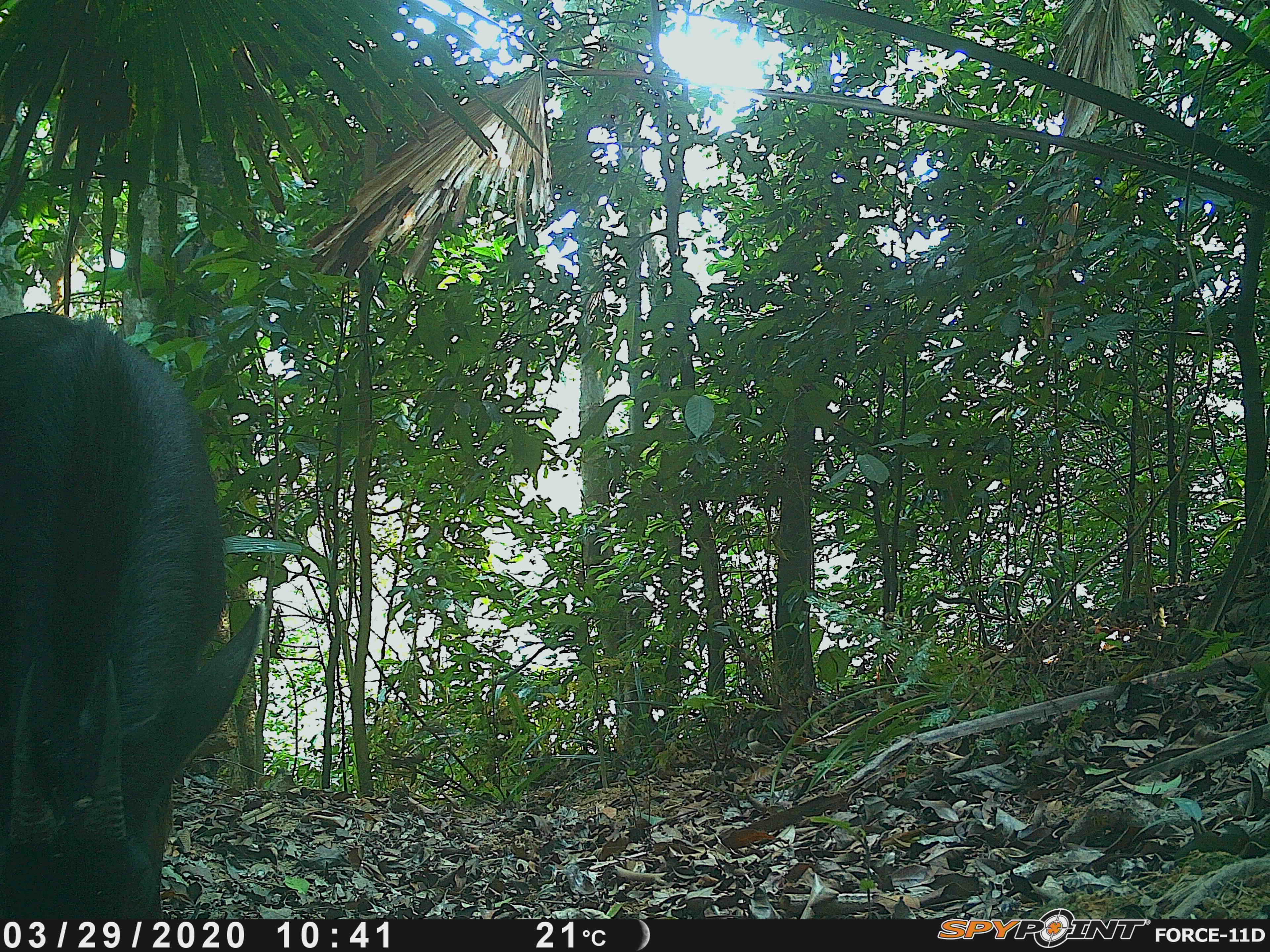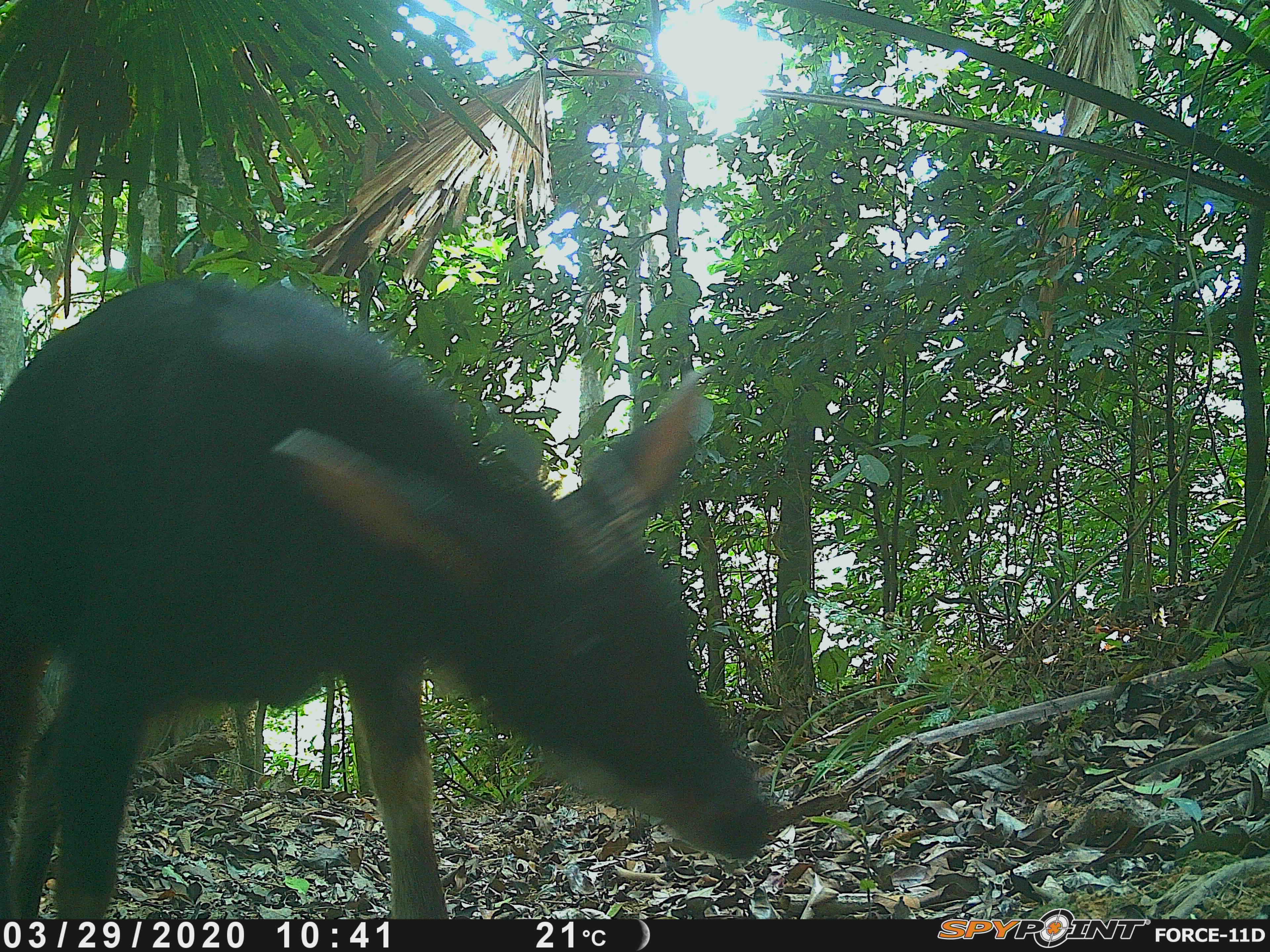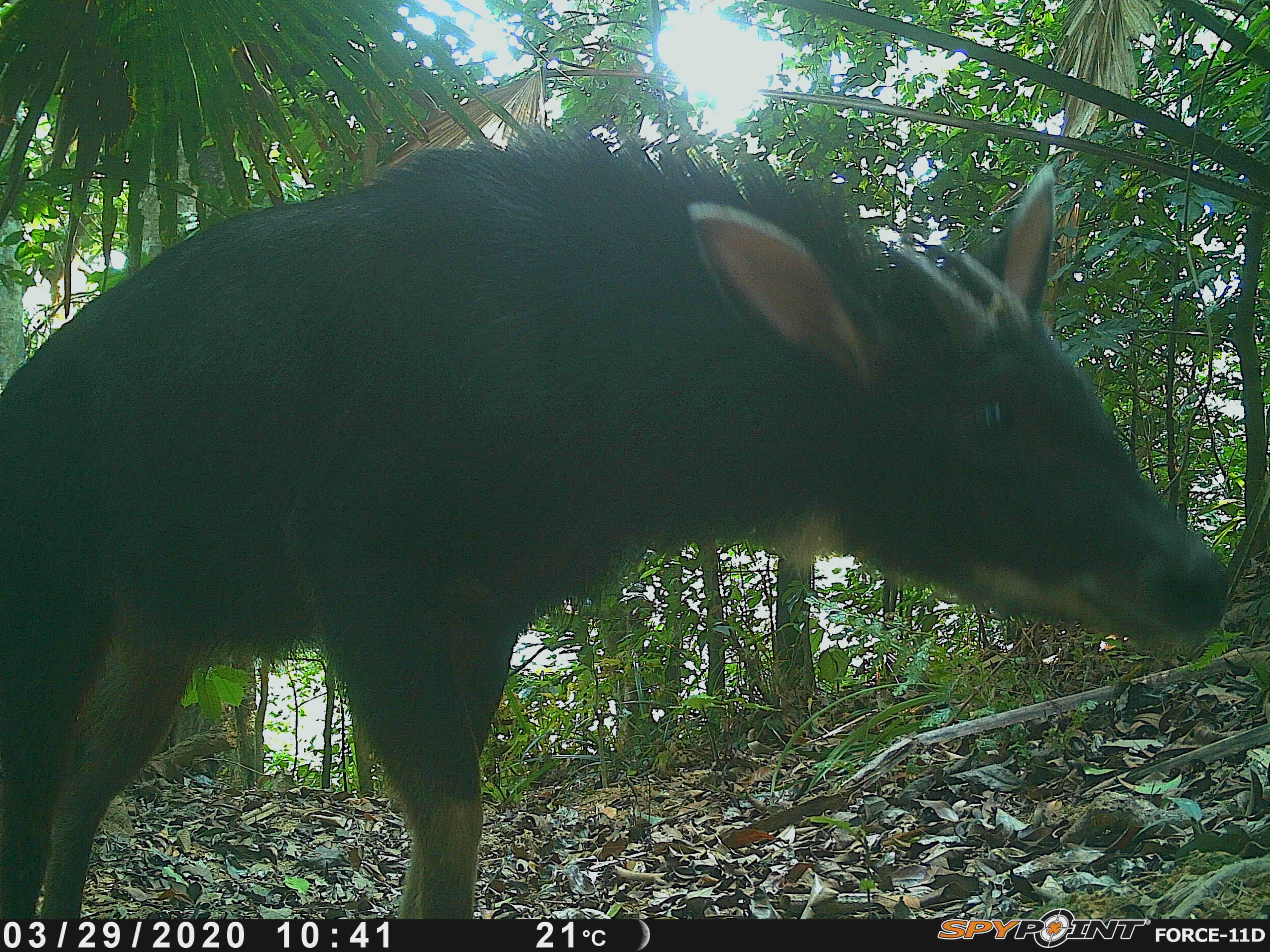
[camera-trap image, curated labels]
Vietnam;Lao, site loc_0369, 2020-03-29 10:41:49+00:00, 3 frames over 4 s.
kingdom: Animalia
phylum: Chordata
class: Mammalia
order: Artiodactyla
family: Bovidae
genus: Capricornis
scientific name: Capricornis sumatraensis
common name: chinese serow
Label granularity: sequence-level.